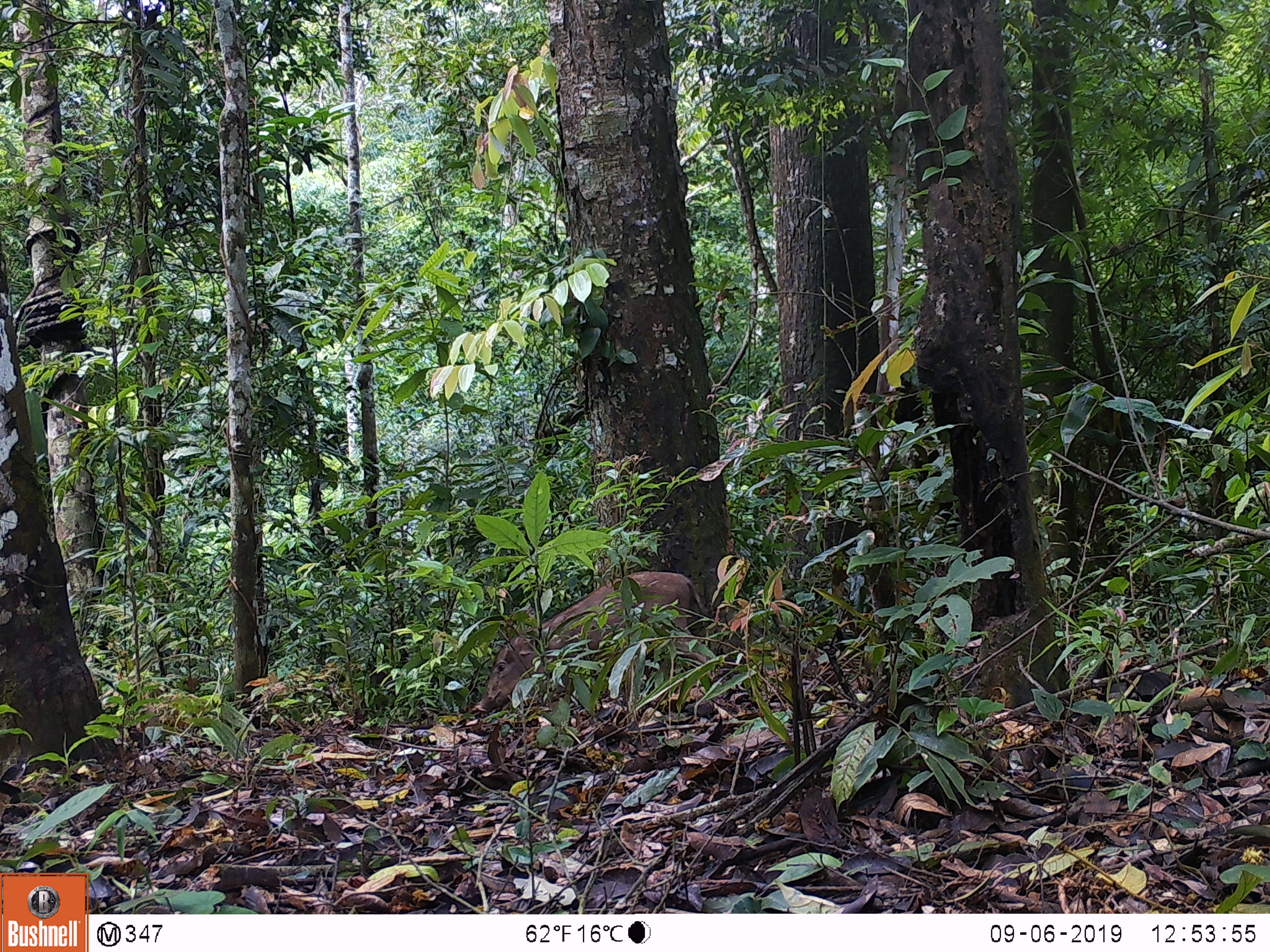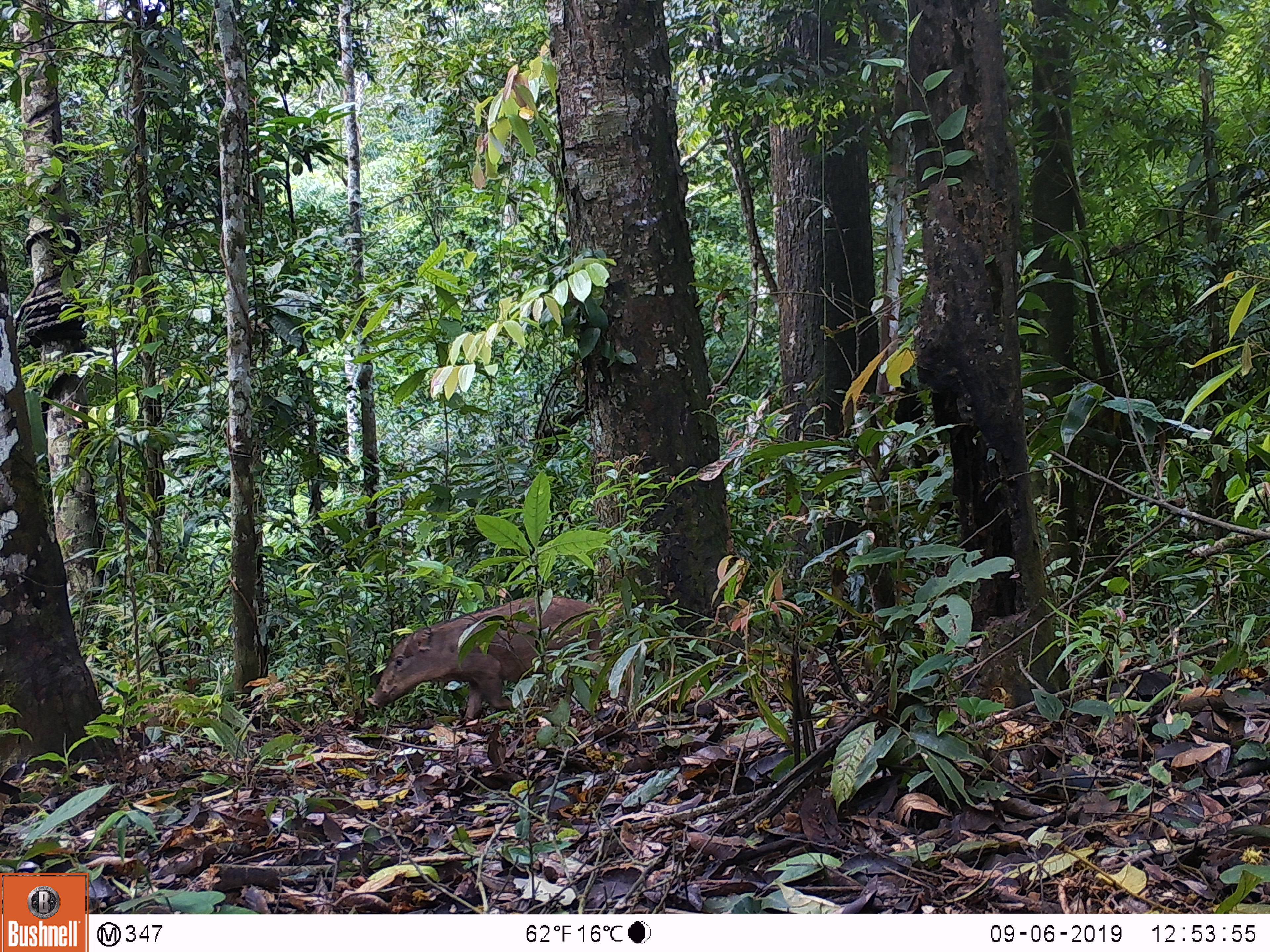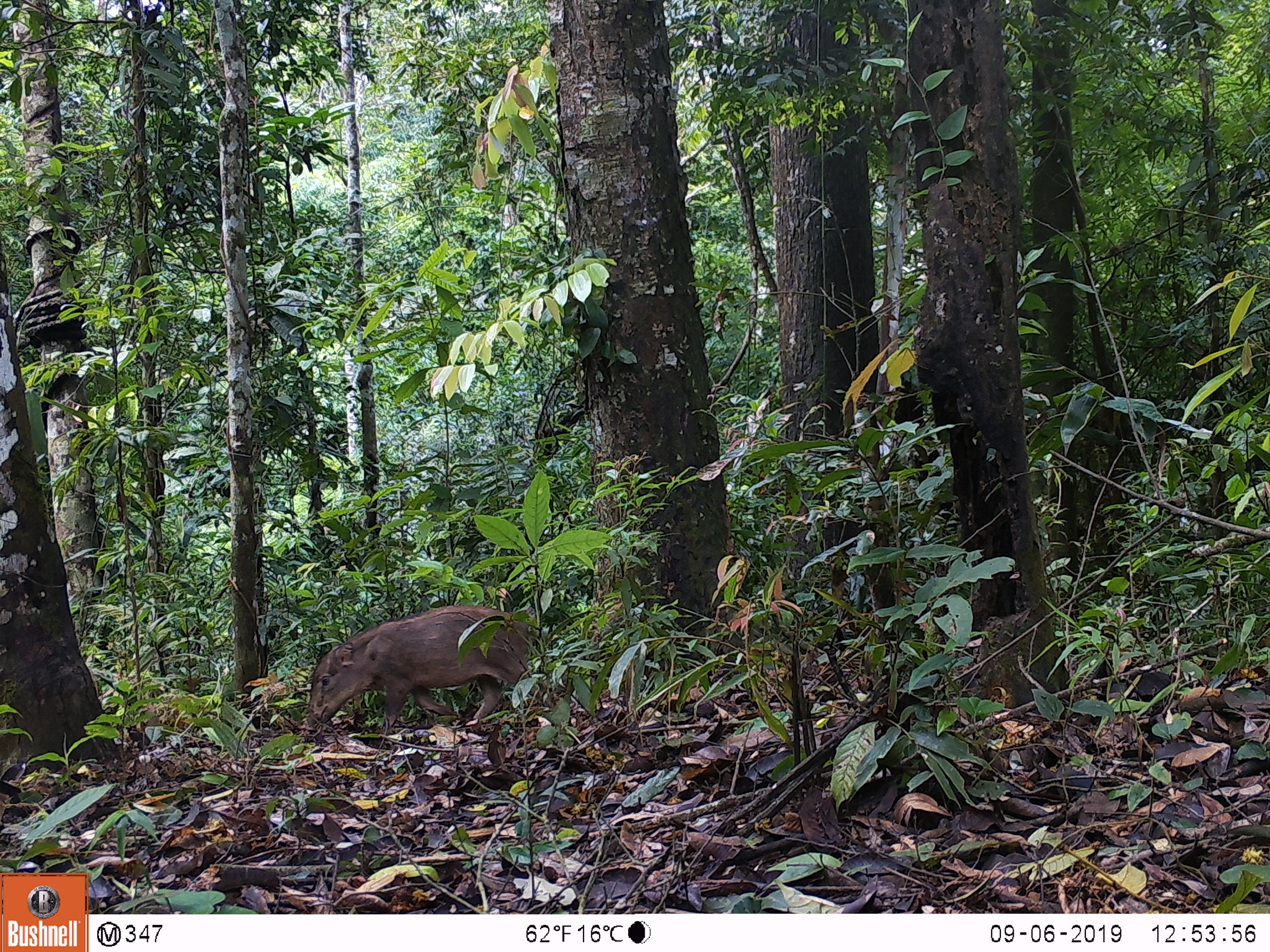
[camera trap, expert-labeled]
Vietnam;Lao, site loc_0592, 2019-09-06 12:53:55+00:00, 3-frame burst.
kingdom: Animalia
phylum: Chordata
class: Mammalia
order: Artiodactyla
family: Suidae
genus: Sus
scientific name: Sus scrofa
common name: eurasian wild pig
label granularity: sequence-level